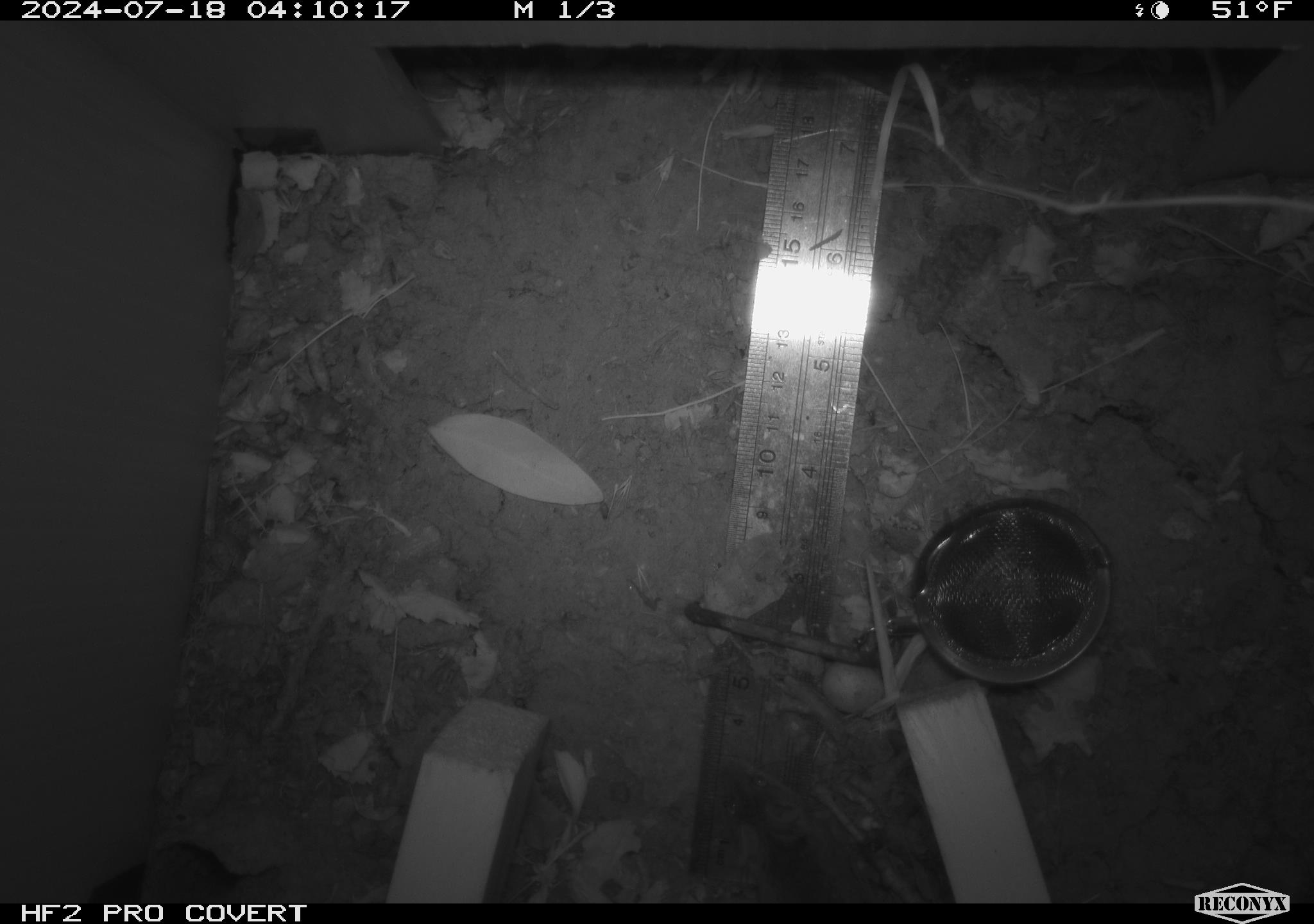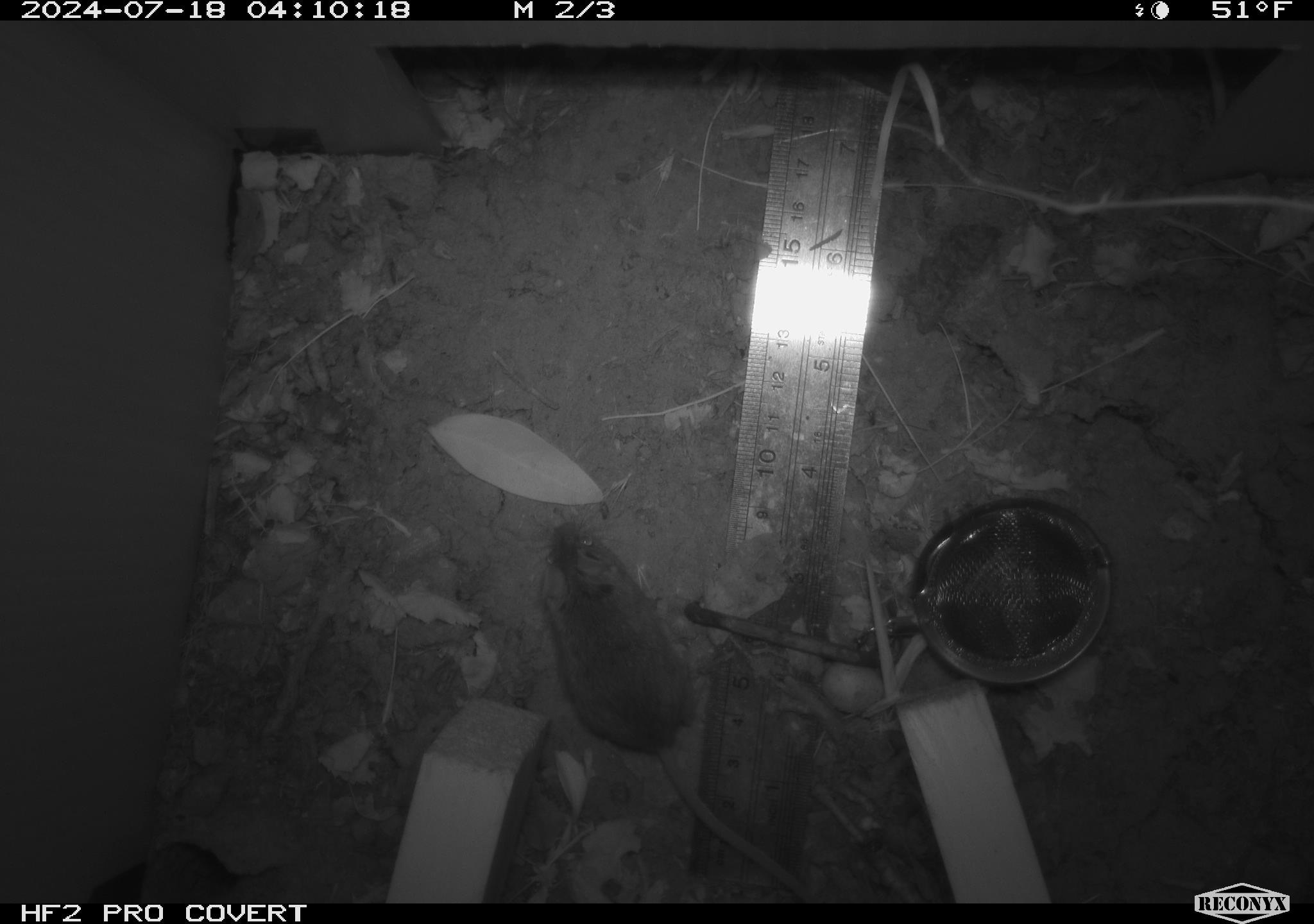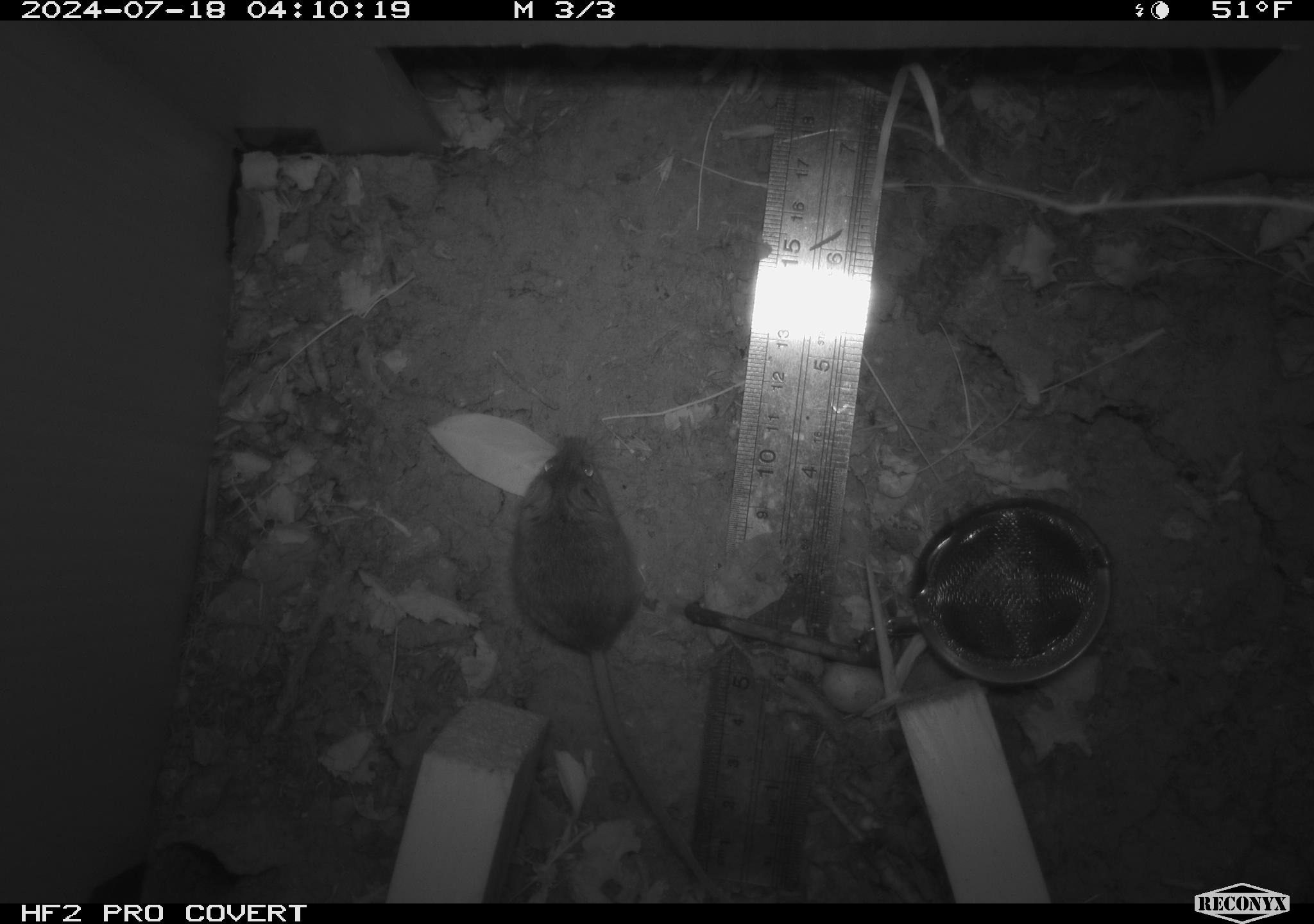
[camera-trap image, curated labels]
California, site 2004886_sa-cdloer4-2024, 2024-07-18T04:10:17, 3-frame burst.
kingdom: Animalia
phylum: Chordata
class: Mammalia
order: Rodentia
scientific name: Rodentia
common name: rodent